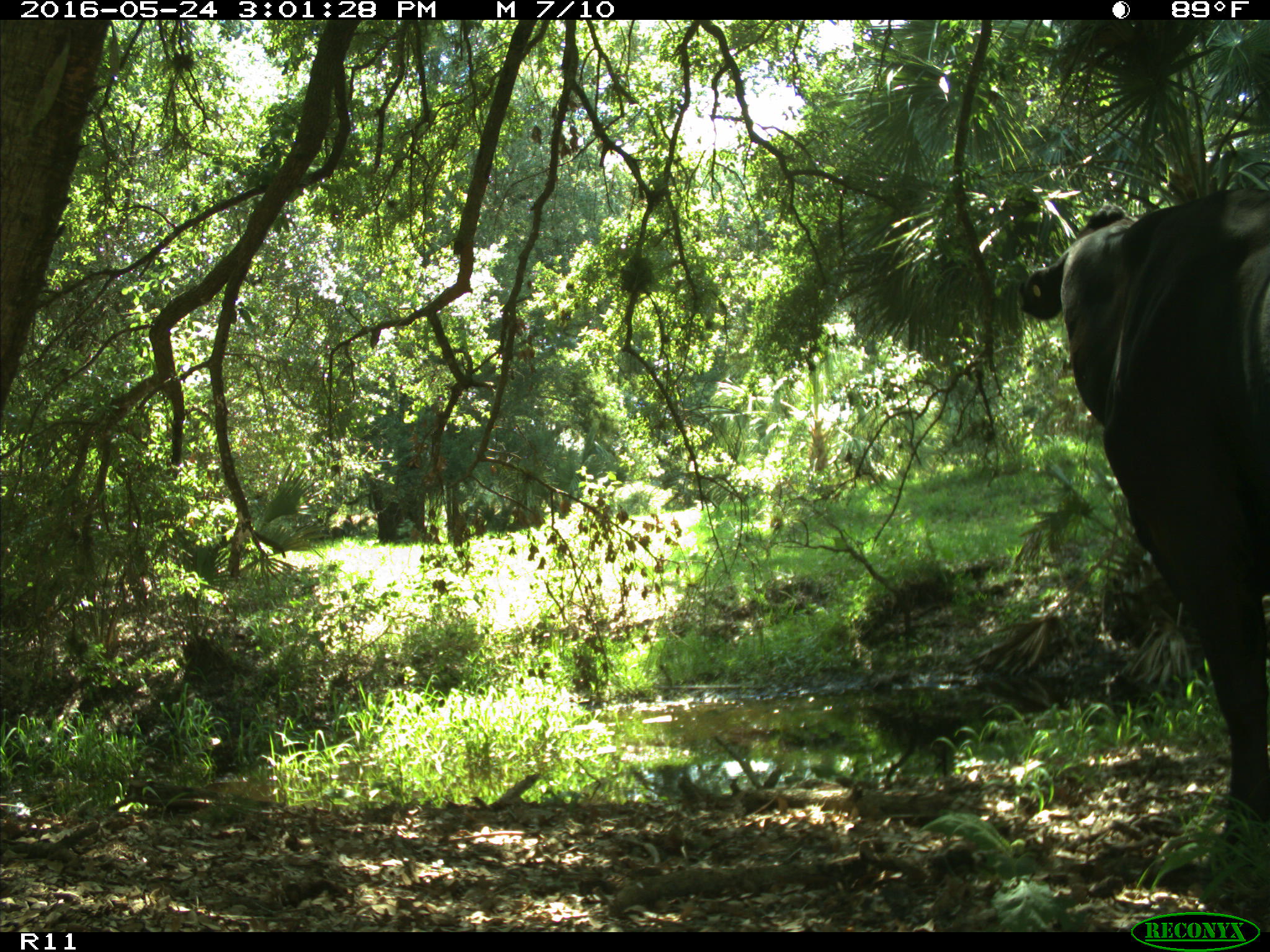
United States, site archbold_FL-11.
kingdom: Animalia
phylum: Chordata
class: Mammalia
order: Artiodactyla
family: Bovidae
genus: Bos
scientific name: Bos taurus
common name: domestic cow